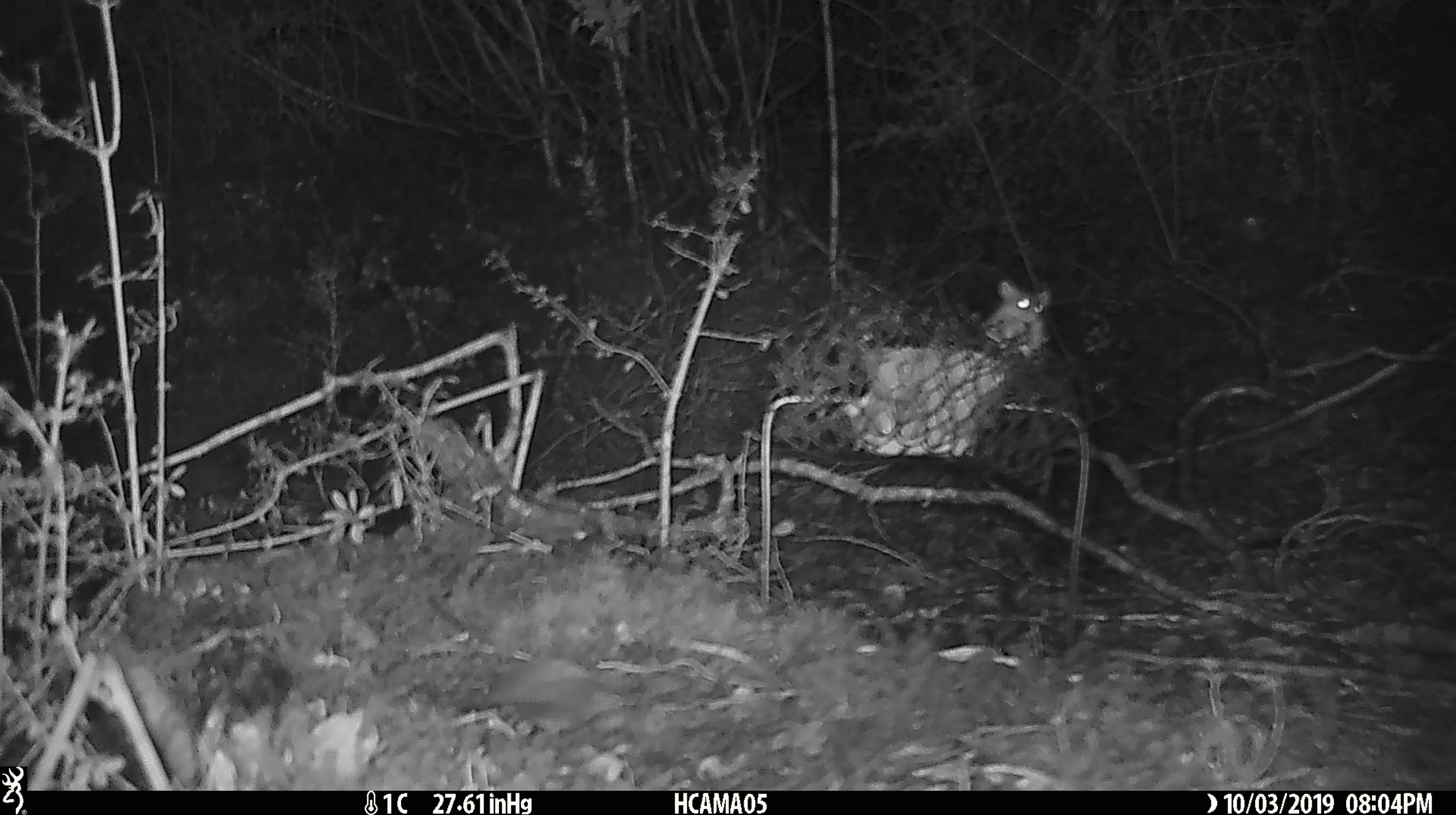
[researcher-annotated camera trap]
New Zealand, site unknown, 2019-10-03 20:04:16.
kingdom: Animalia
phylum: Chordata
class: Mammalia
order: Rodentia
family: Muridae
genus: Mus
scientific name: Mus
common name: mouse